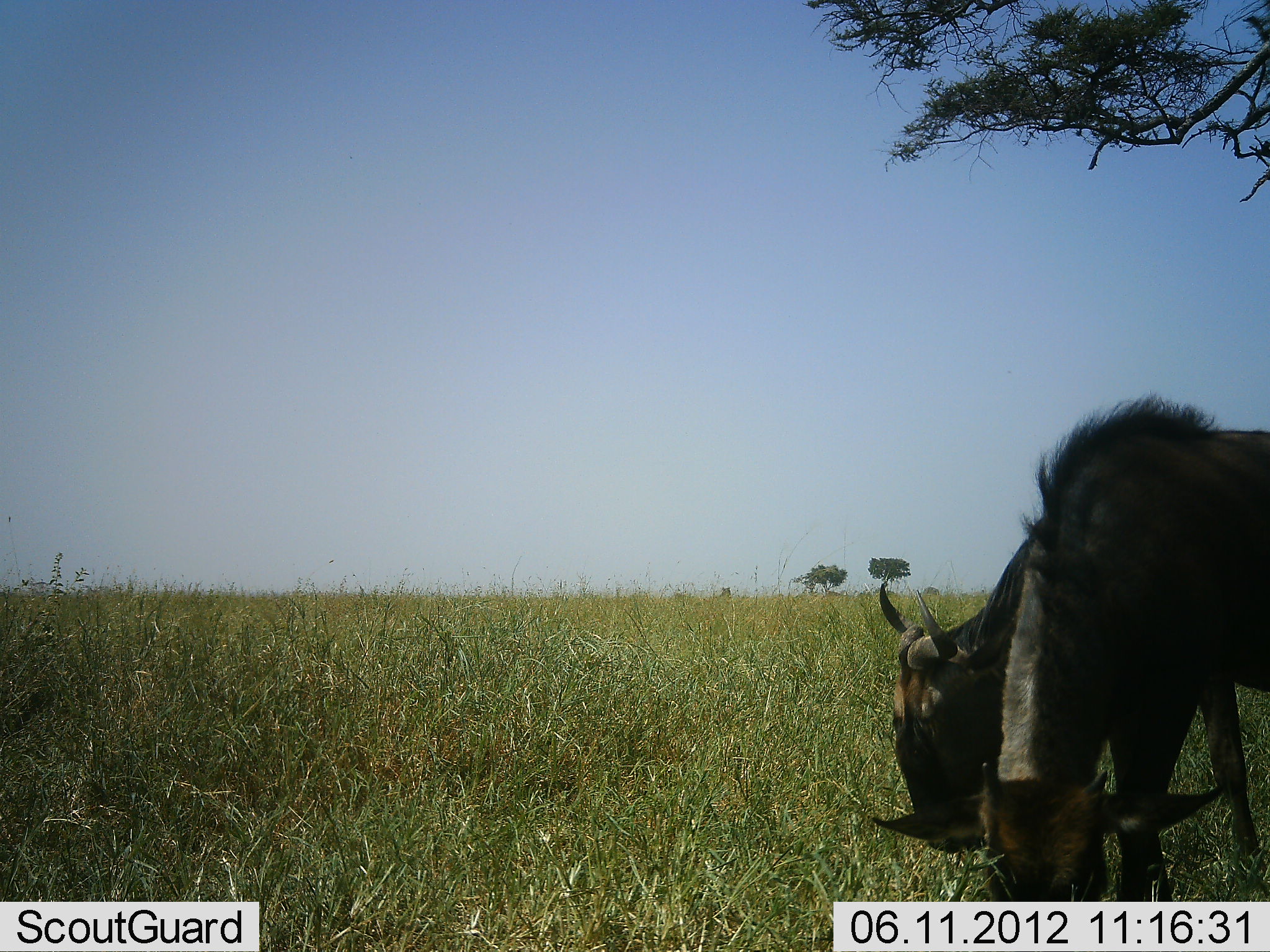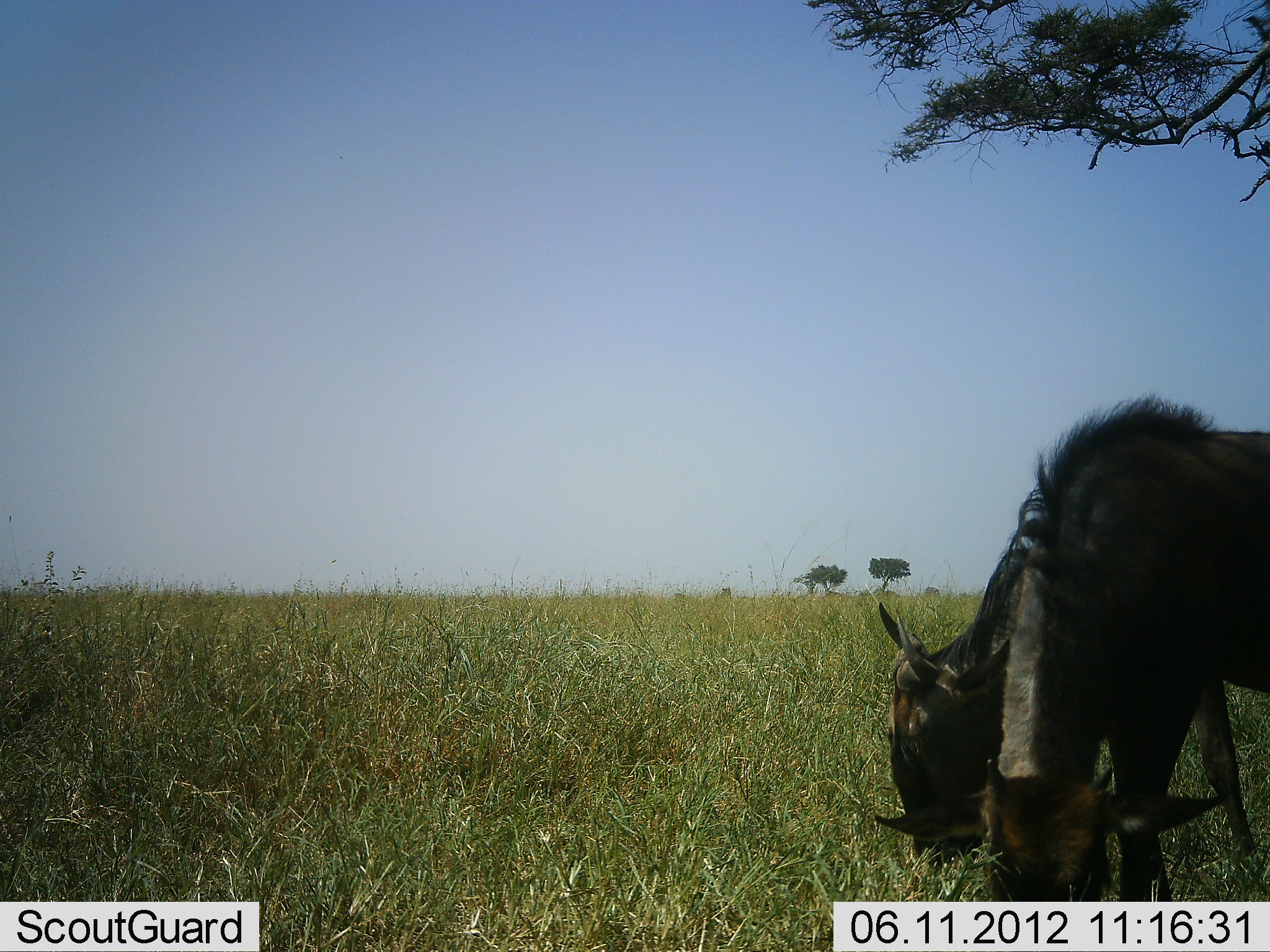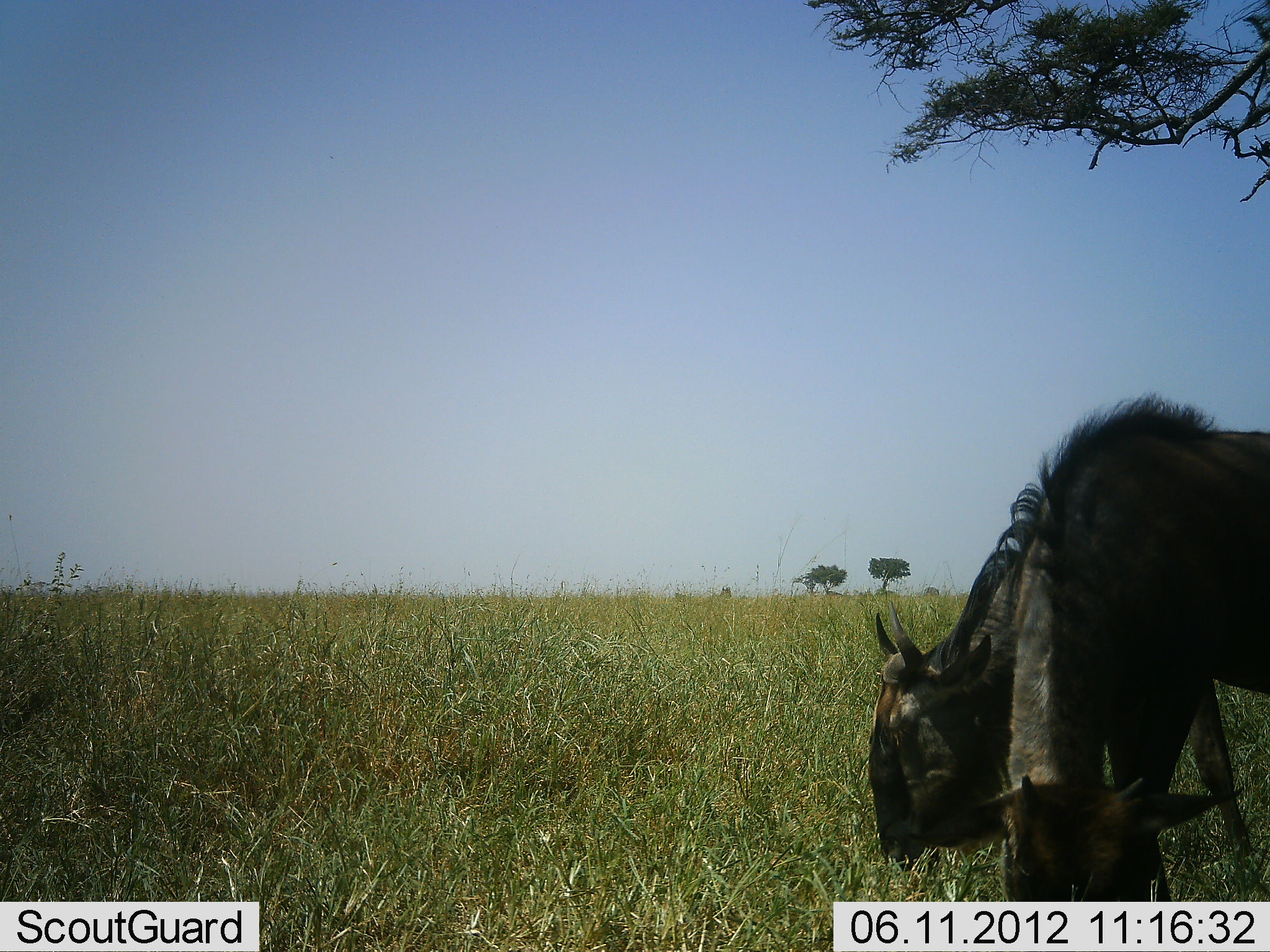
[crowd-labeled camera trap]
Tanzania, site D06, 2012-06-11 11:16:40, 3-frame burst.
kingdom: Animalia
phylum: Chordata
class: Mammalia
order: Artiodactyla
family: Bovidae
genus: Connochaetes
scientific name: Connochaetes taurinus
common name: blue wildebeest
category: wildebeest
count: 2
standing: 10%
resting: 0%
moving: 0%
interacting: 0%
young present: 20%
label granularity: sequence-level